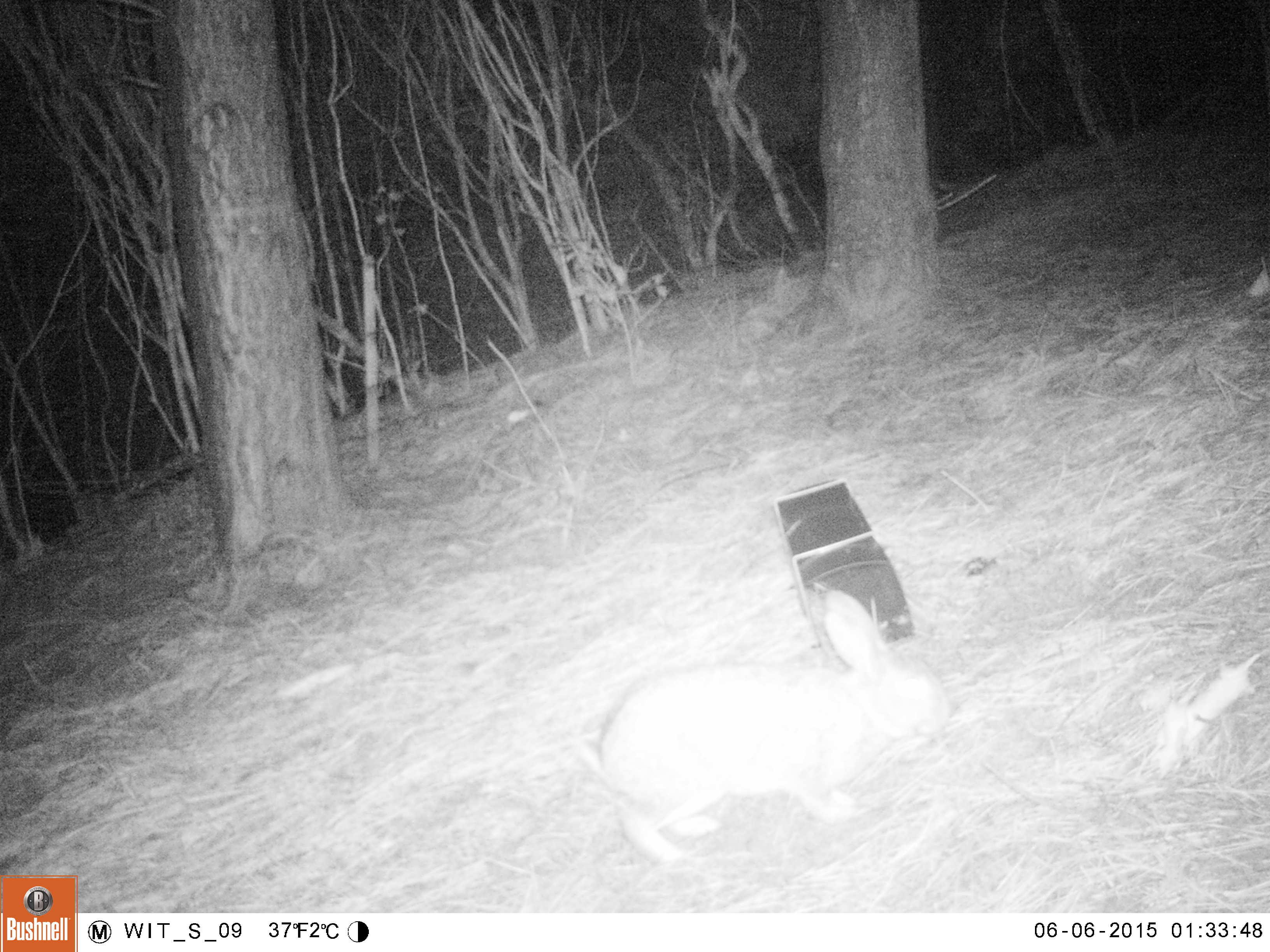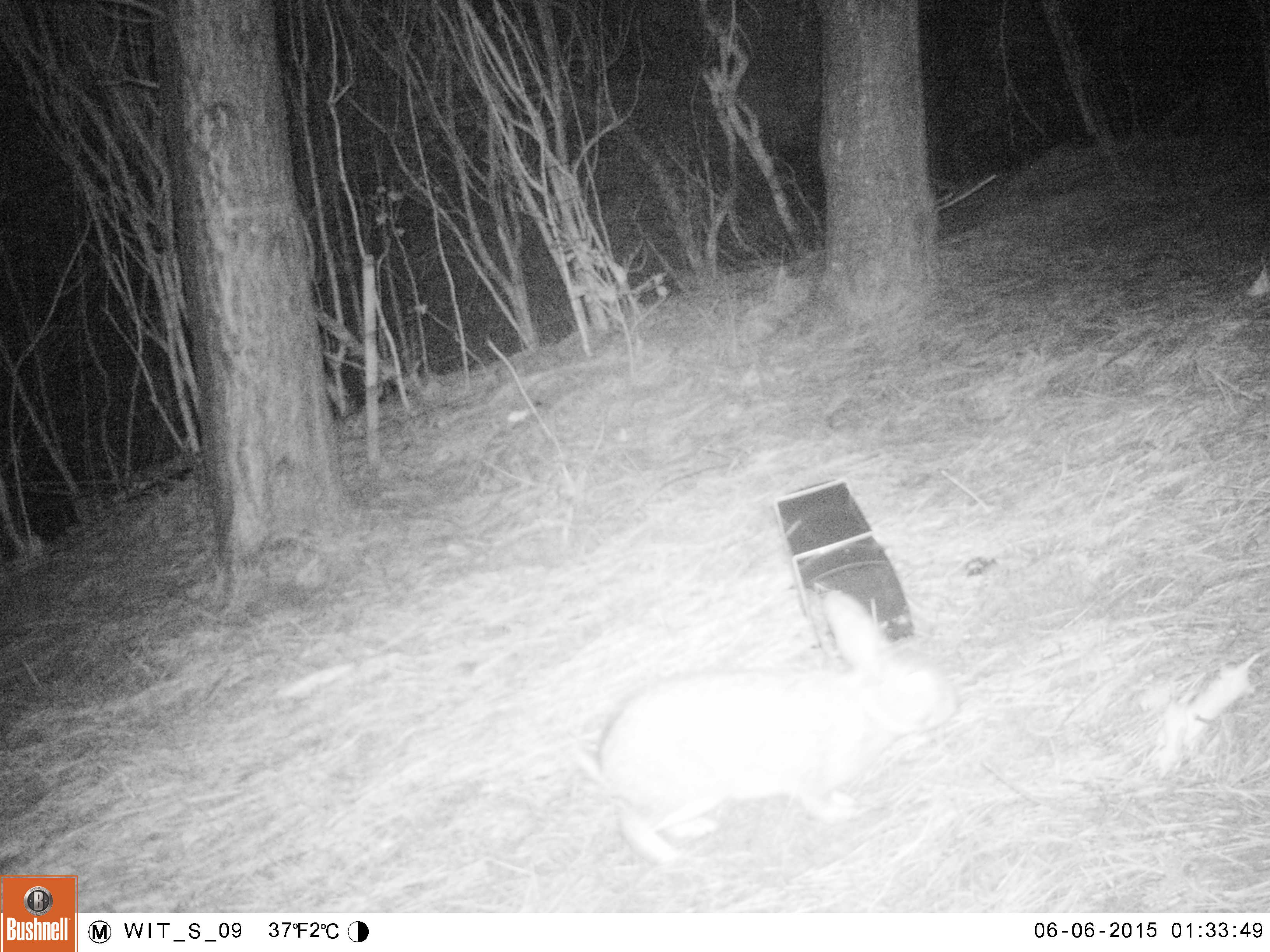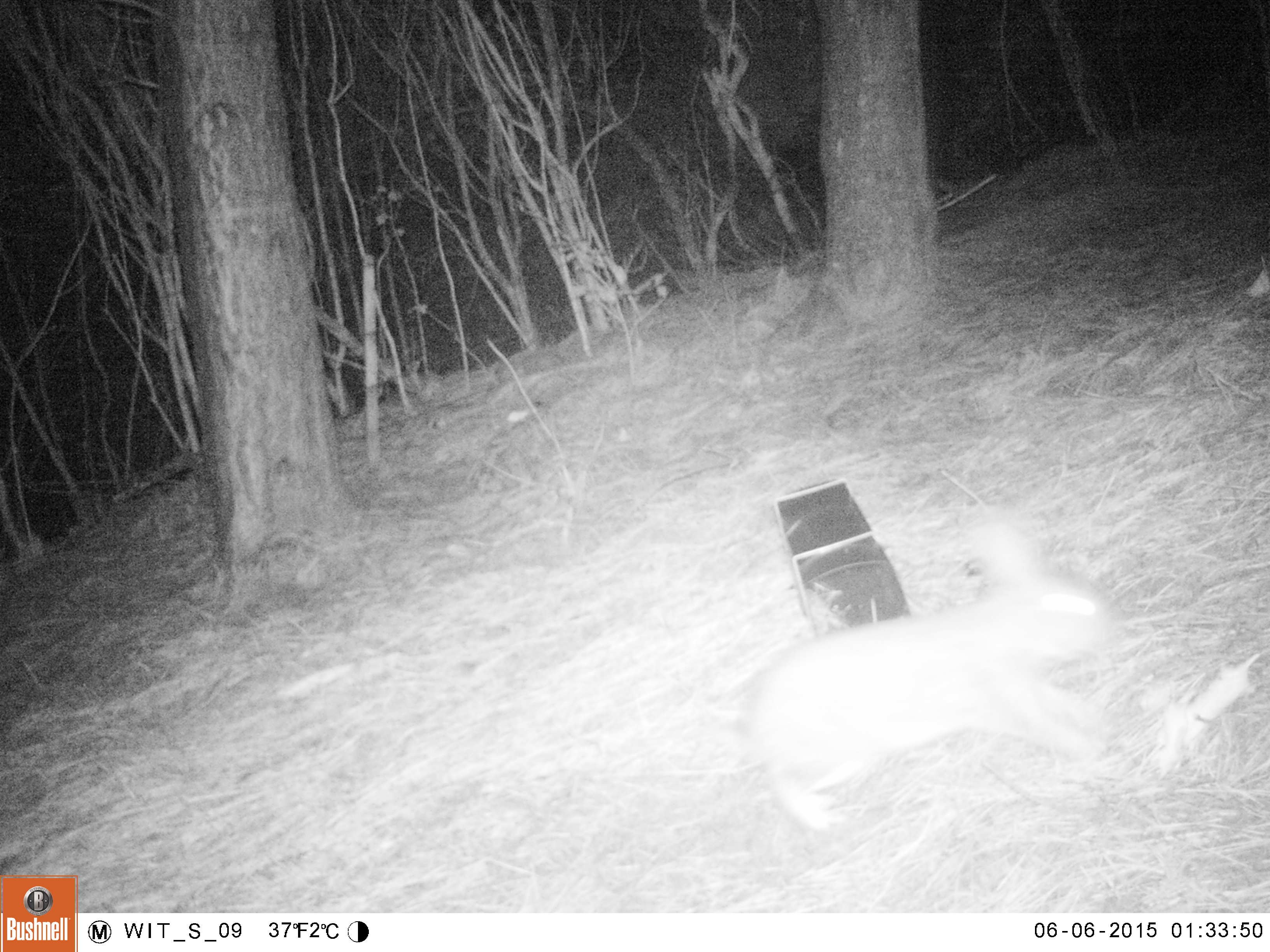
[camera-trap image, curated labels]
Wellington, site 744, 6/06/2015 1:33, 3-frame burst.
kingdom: Animalia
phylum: Chordata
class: Mammalia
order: Lagomorpha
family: Leporidae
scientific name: Leporidae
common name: rabbit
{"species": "rabbit (Leporidae)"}